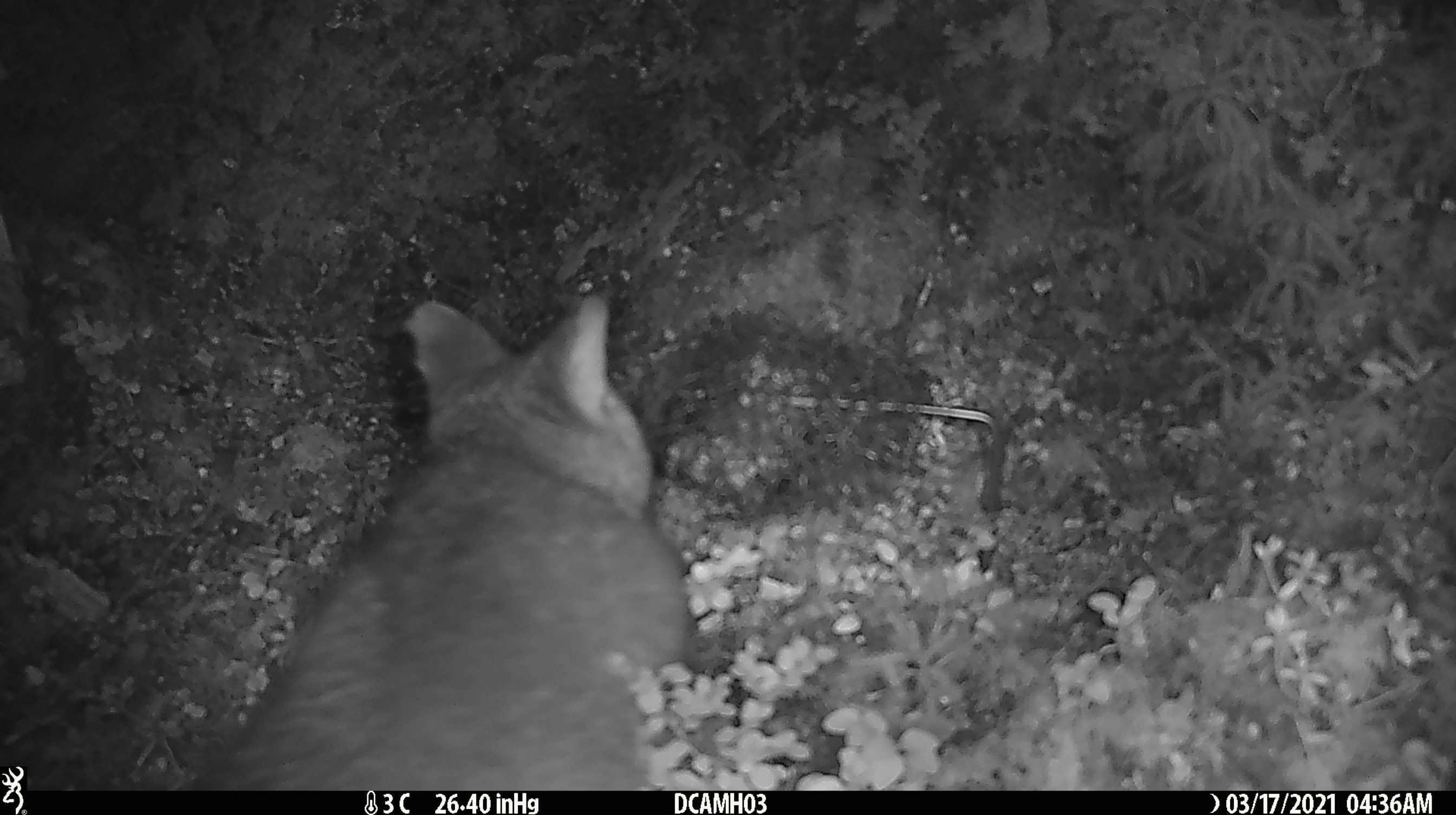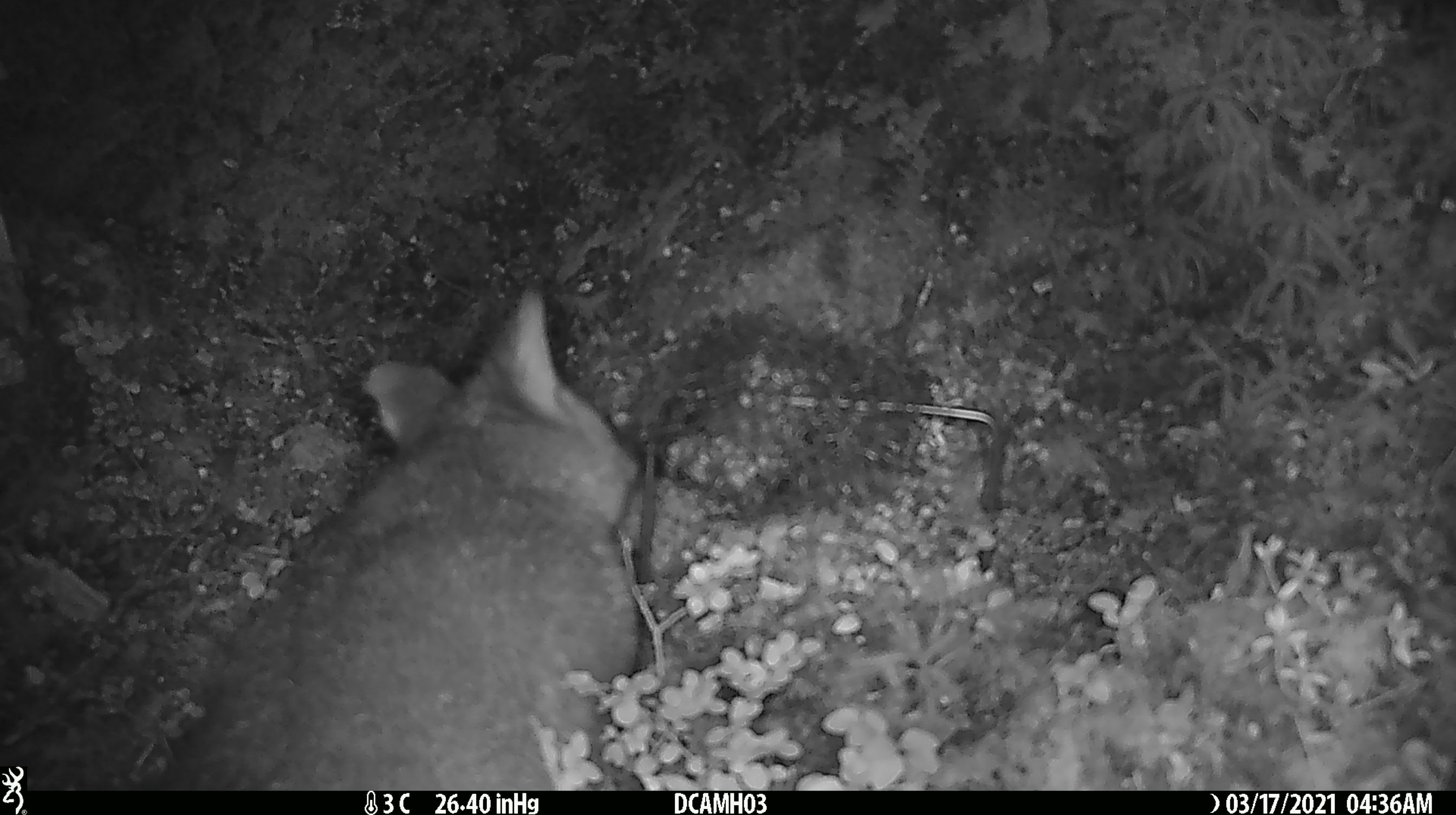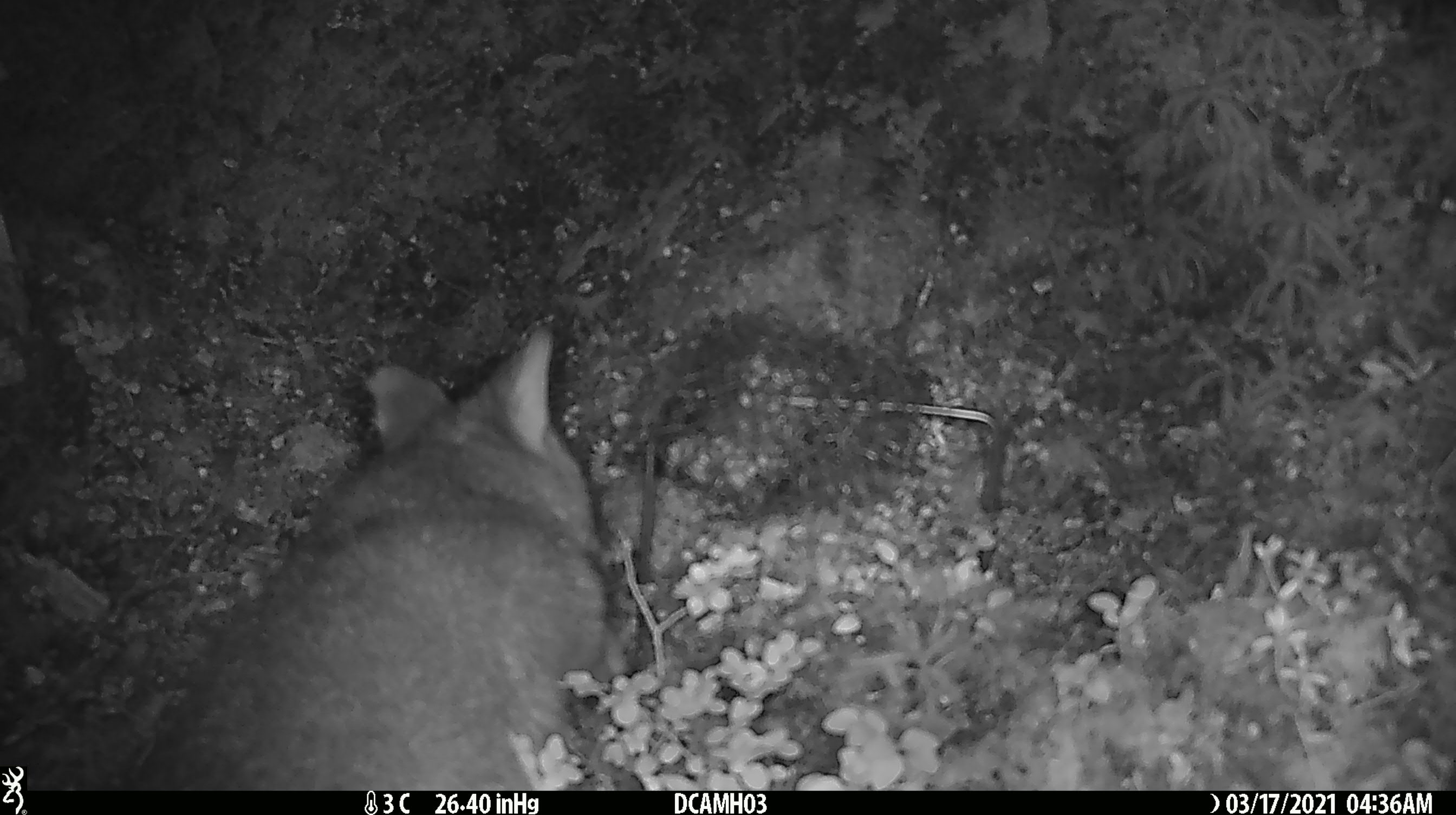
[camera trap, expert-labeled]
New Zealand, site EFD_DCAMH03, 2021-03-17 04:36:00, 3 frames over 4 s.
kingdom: Animalia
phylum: Chordata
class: Mammalia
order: Diprotodontia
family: Phalangeridae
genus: Trichosurus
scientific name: Trichosurus vulpecula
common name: common brushtail possum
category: possum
Possum (common brushtail possum) (Trichosurus vulpecula).